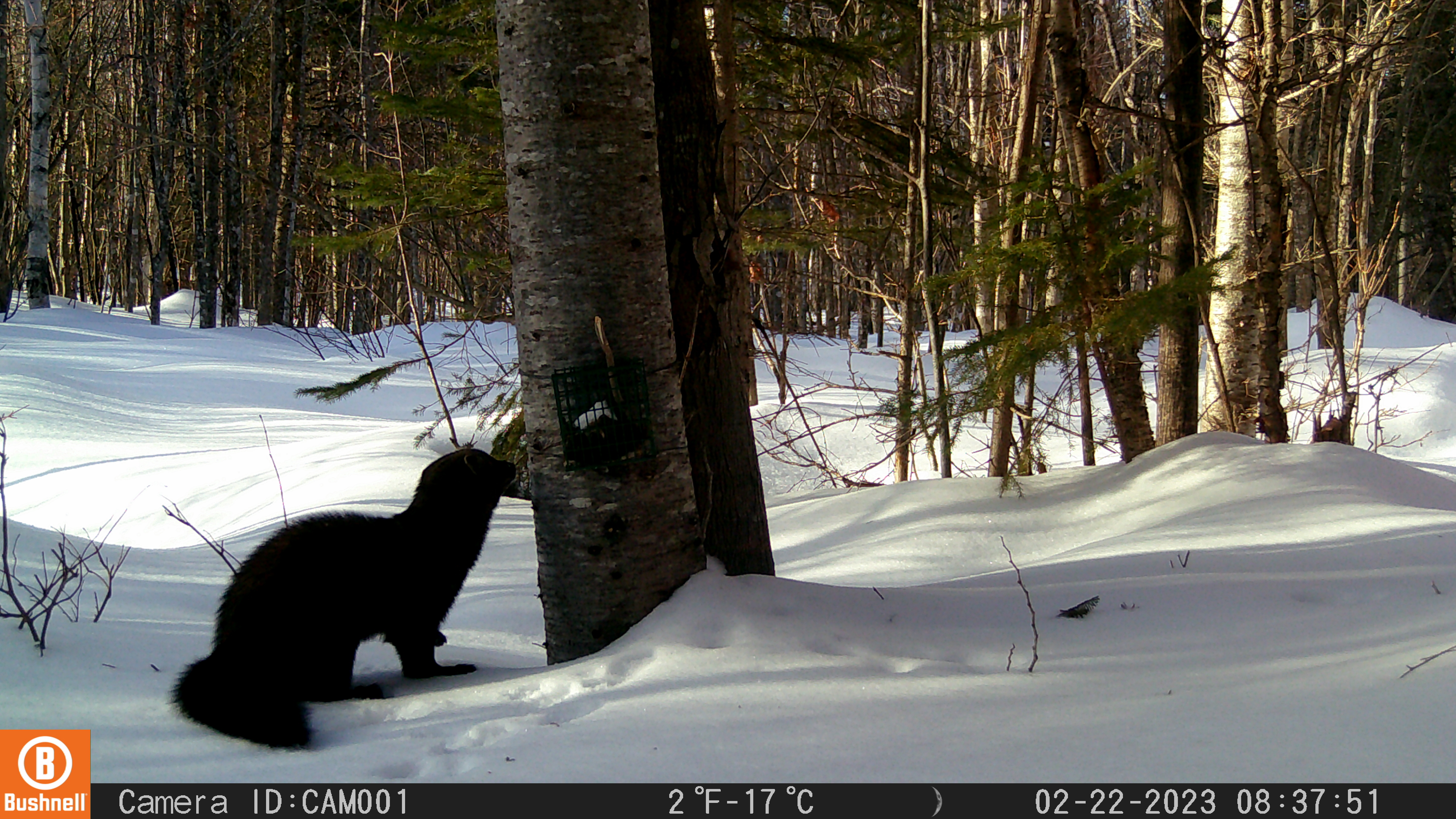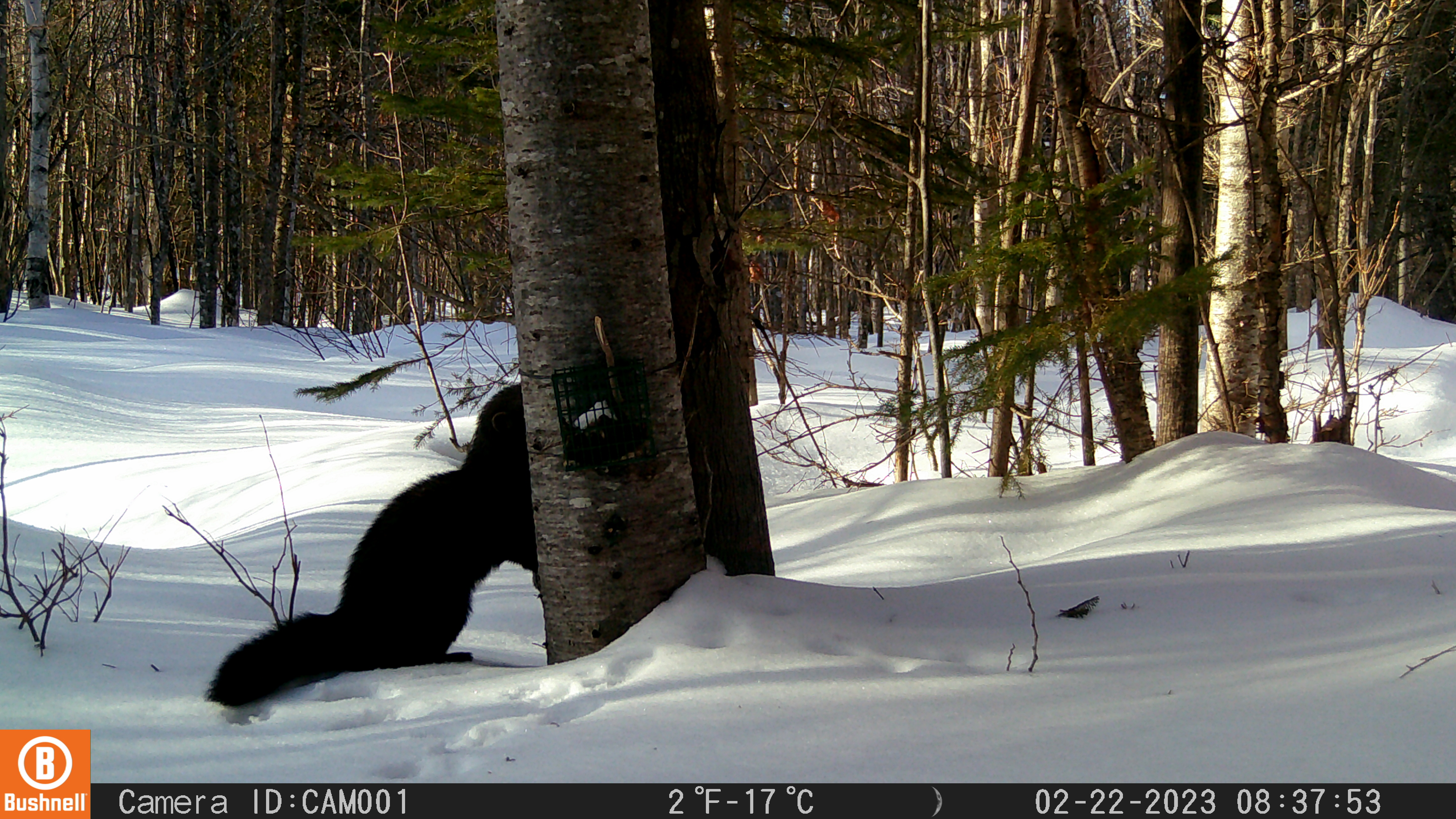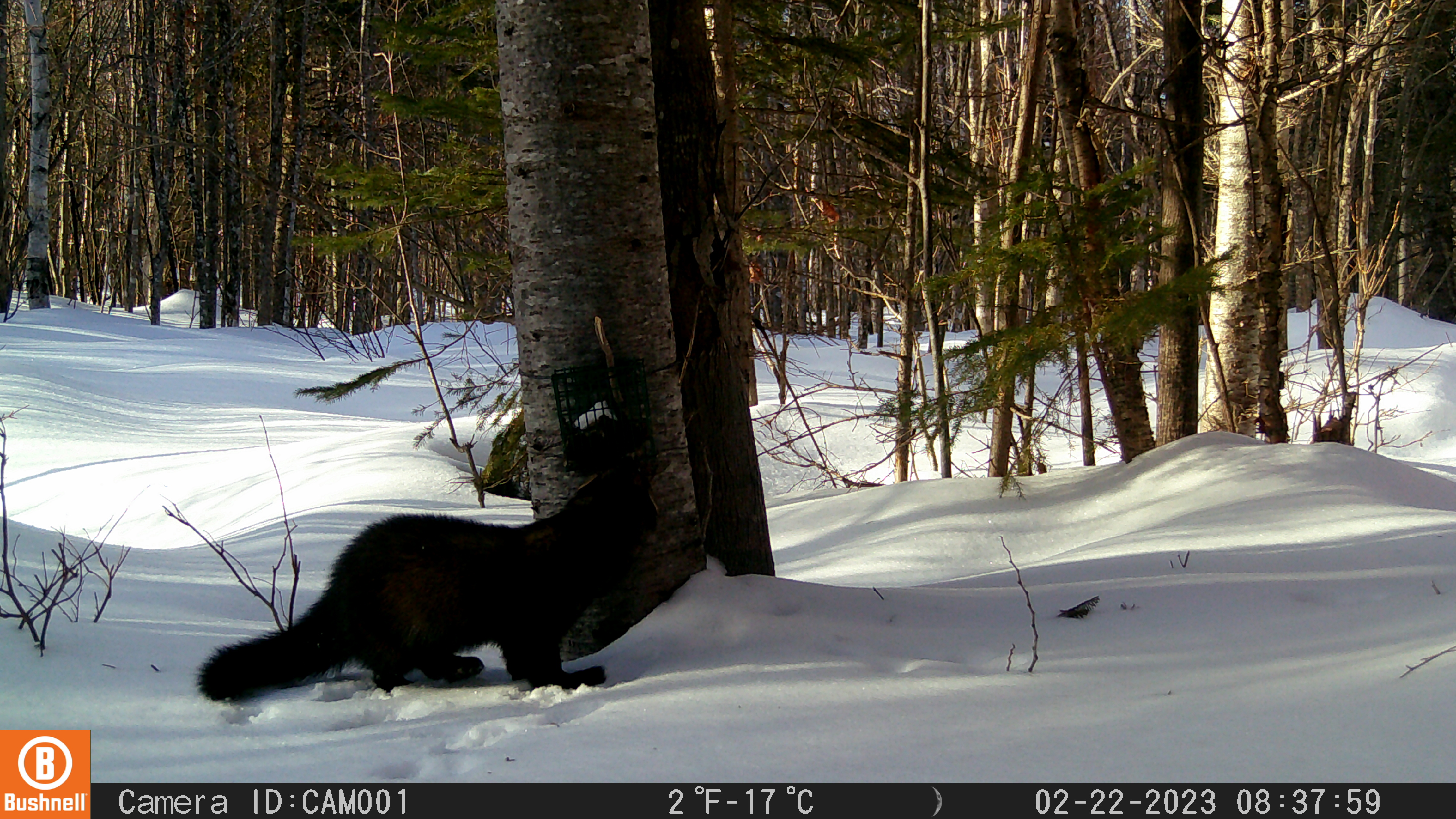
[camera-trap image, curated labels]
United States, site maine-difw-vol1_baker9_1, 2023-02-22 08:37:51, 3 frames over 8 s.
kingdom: Animalia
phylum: Chordata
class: Mammalia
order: Carnivora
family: Mustelidae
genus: Pekania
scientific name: Pekania pennanti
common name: fisher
Fisher (Pekania pennanti).